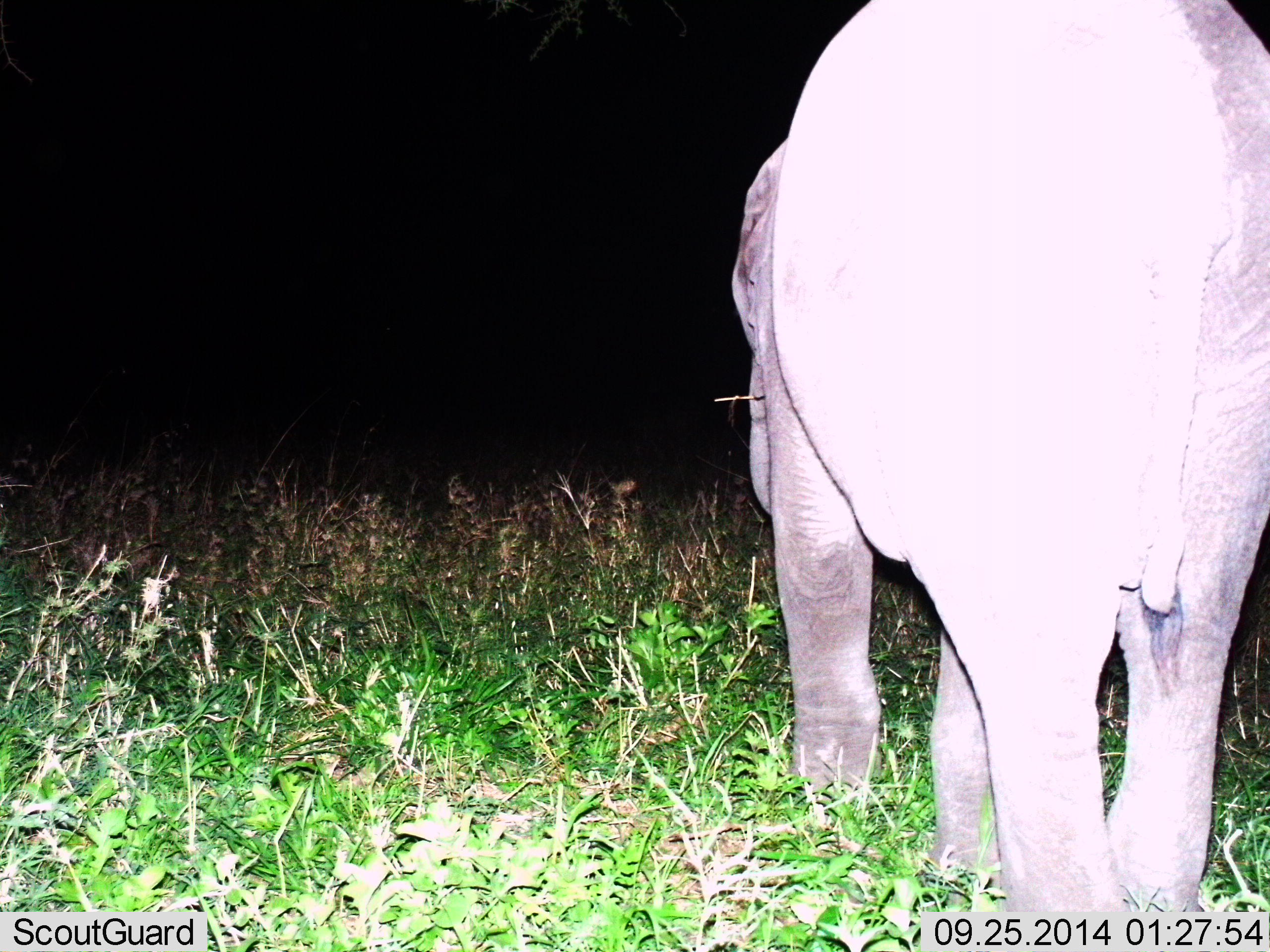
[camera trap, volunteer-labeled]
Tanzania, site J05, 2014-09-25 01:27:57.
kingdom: Animalia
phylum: Chordata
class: Mammalia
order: Proboscidea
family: Elephantidae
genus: Loxodonta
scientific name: Loxodonta africana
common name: african bush elephant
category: elephant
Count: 1.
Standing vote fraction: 80%.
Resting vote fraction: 0%.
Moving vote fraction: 30%.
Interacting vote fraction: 0%.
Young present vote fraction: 20%.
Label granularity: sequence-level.